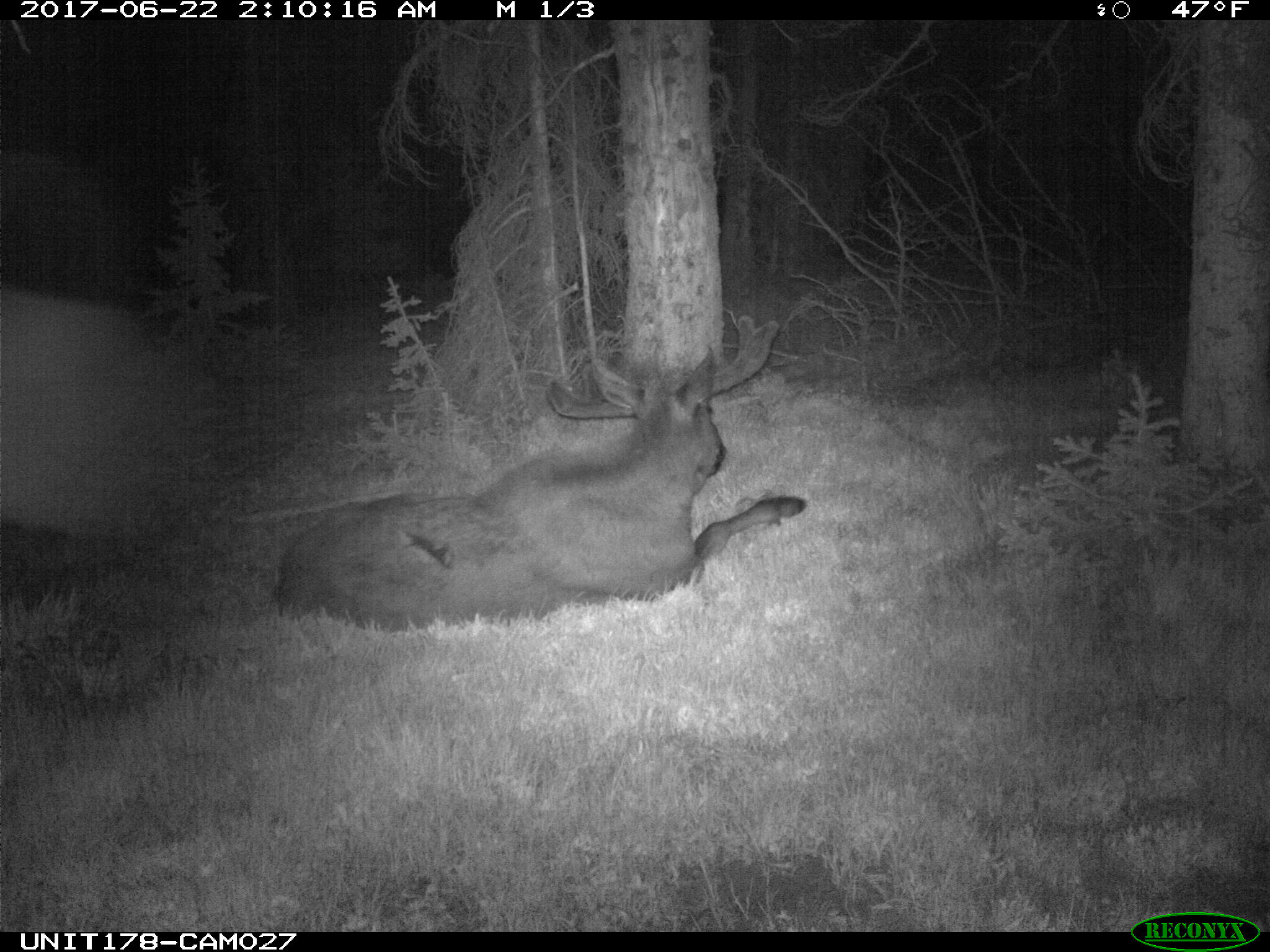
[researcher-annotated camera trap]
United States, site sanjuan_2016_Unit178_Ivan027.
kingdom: Animalia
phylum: Chordata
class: Mammalia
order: Artiodactyla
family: Cervidae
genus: Alces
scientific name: Alces alces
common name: moose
Alces alces (moose).